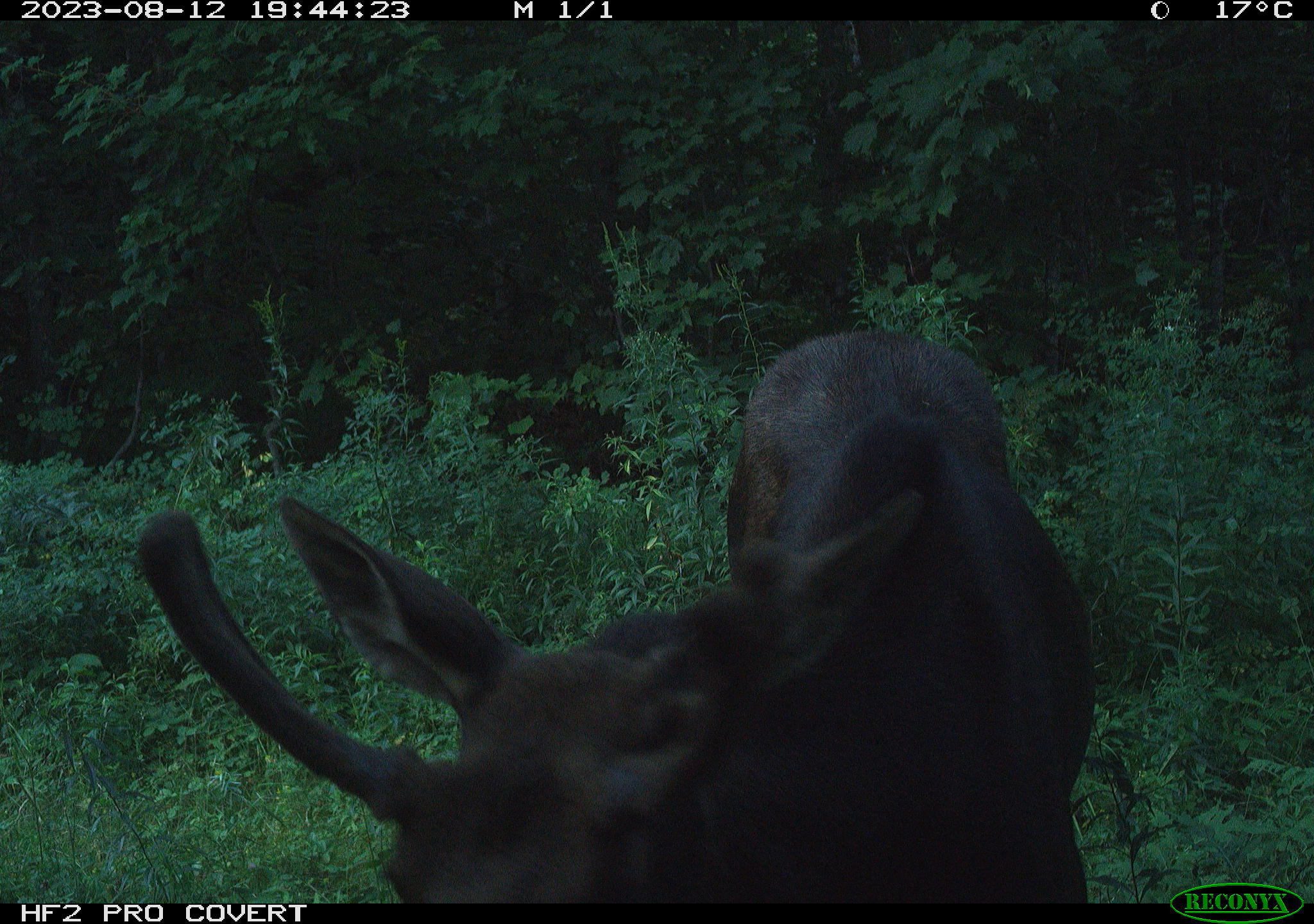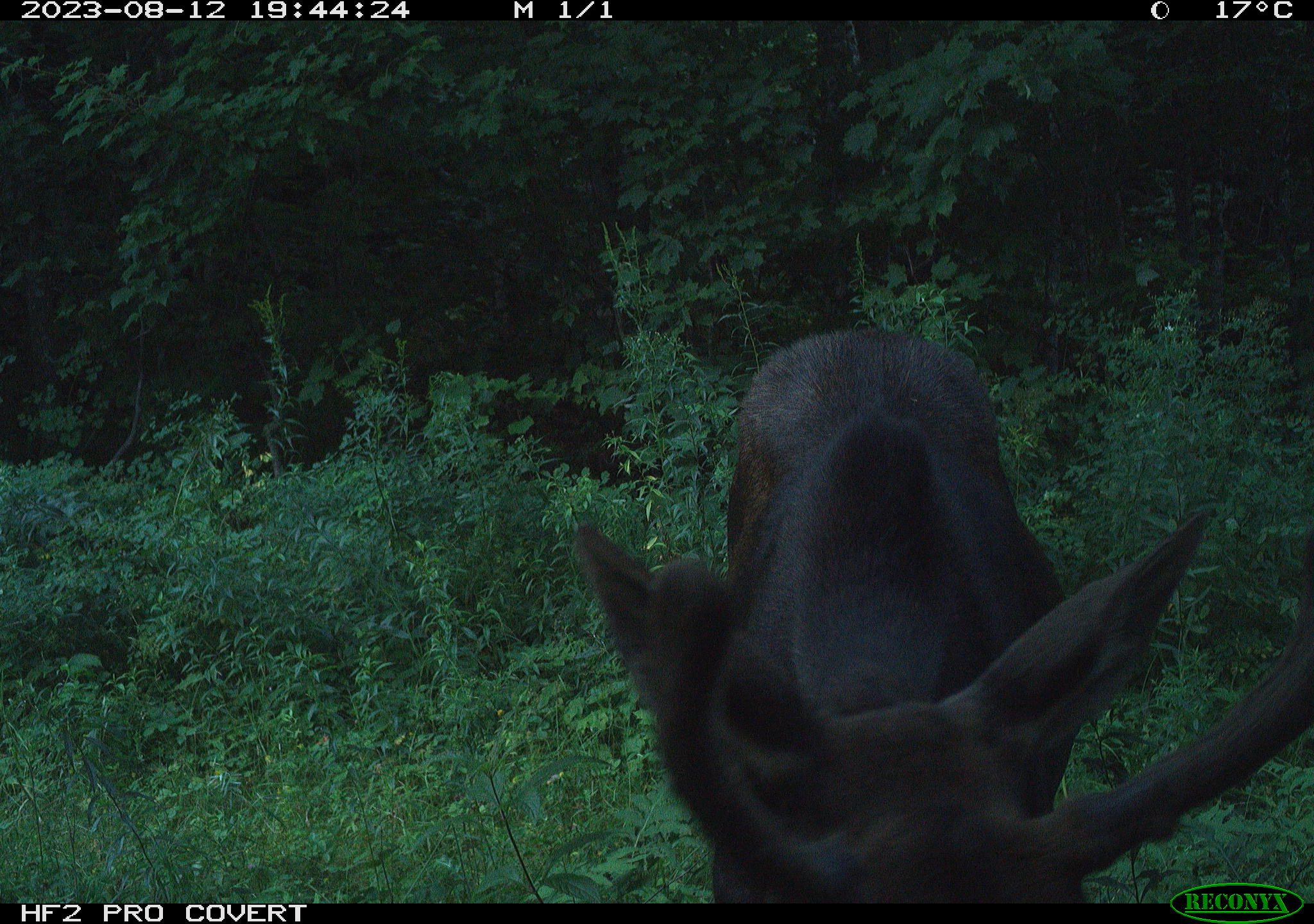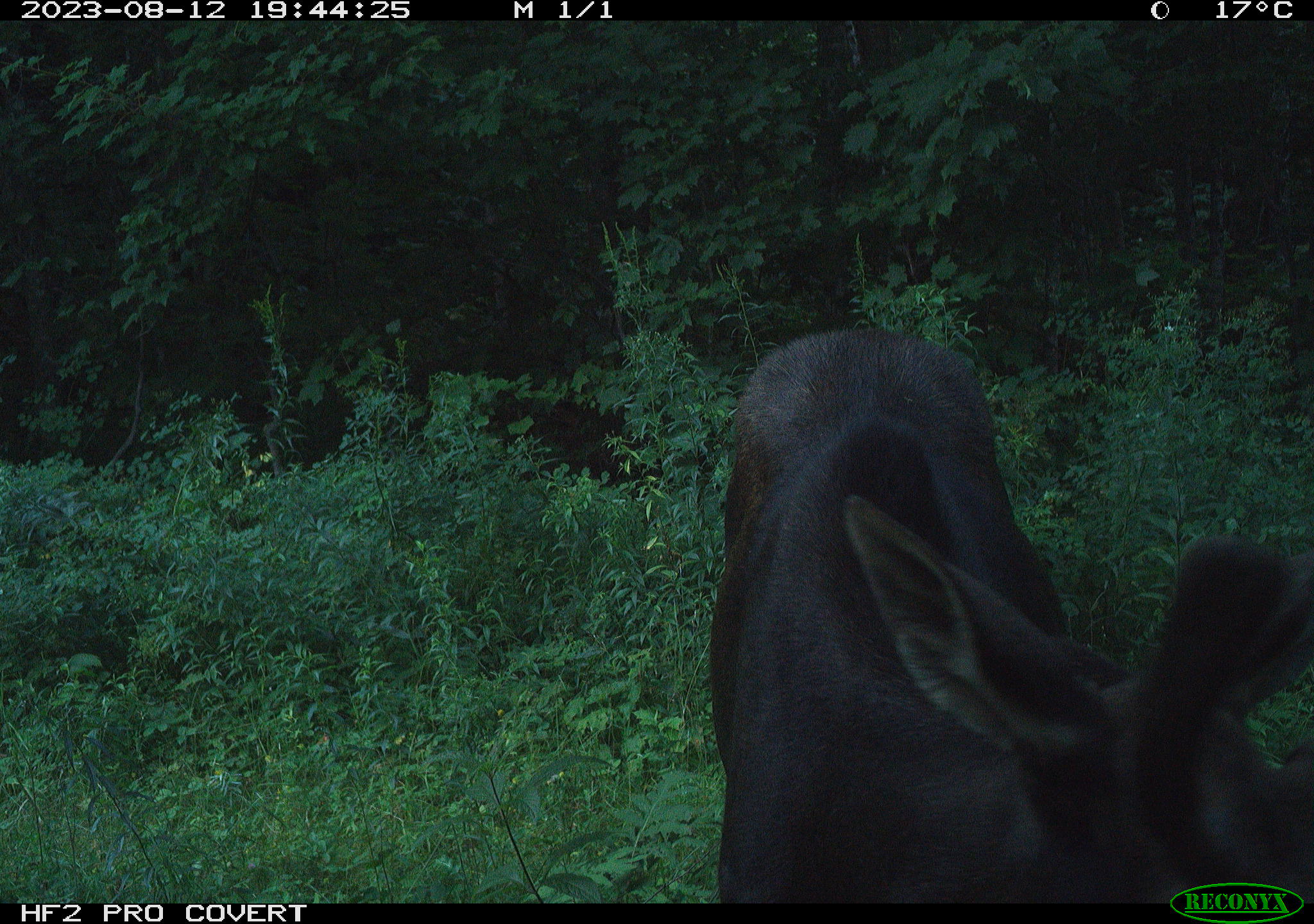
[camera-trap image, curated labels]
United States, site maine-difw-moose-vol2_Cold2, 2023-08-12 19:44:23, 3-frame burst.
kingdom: Animalia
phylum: Chordata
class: Mammalia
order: Artiodactyla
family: Cervidae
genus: Alces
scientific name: Alces alces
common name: moose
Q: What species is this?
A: Moose (Alces alces).